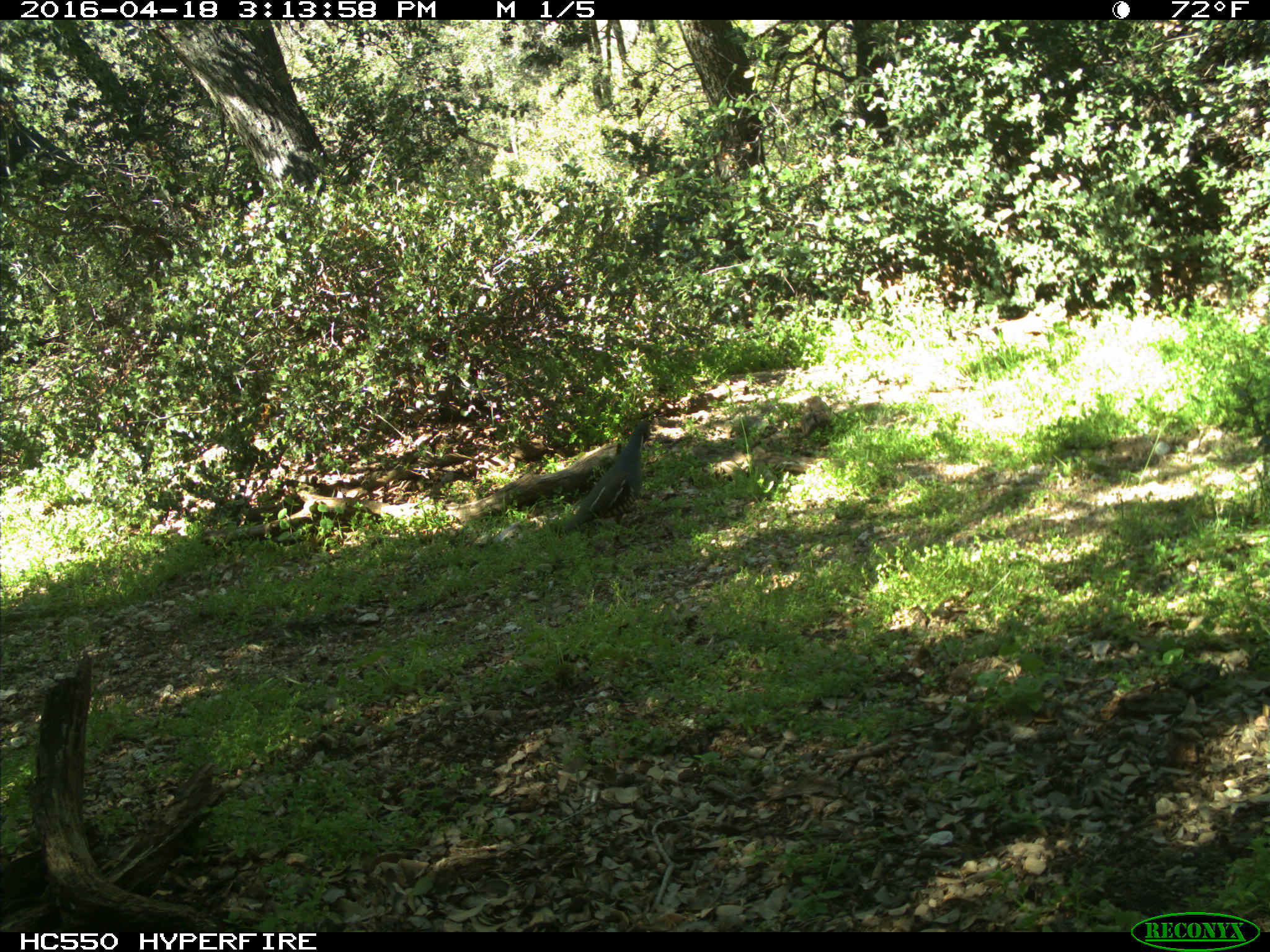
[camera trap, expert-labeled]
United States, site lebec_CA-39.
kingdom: Animalia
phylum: Chordata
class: Aves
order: Galliformes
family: Odontophoridae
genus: Callipepla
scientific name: Callipepla californica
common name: california quail